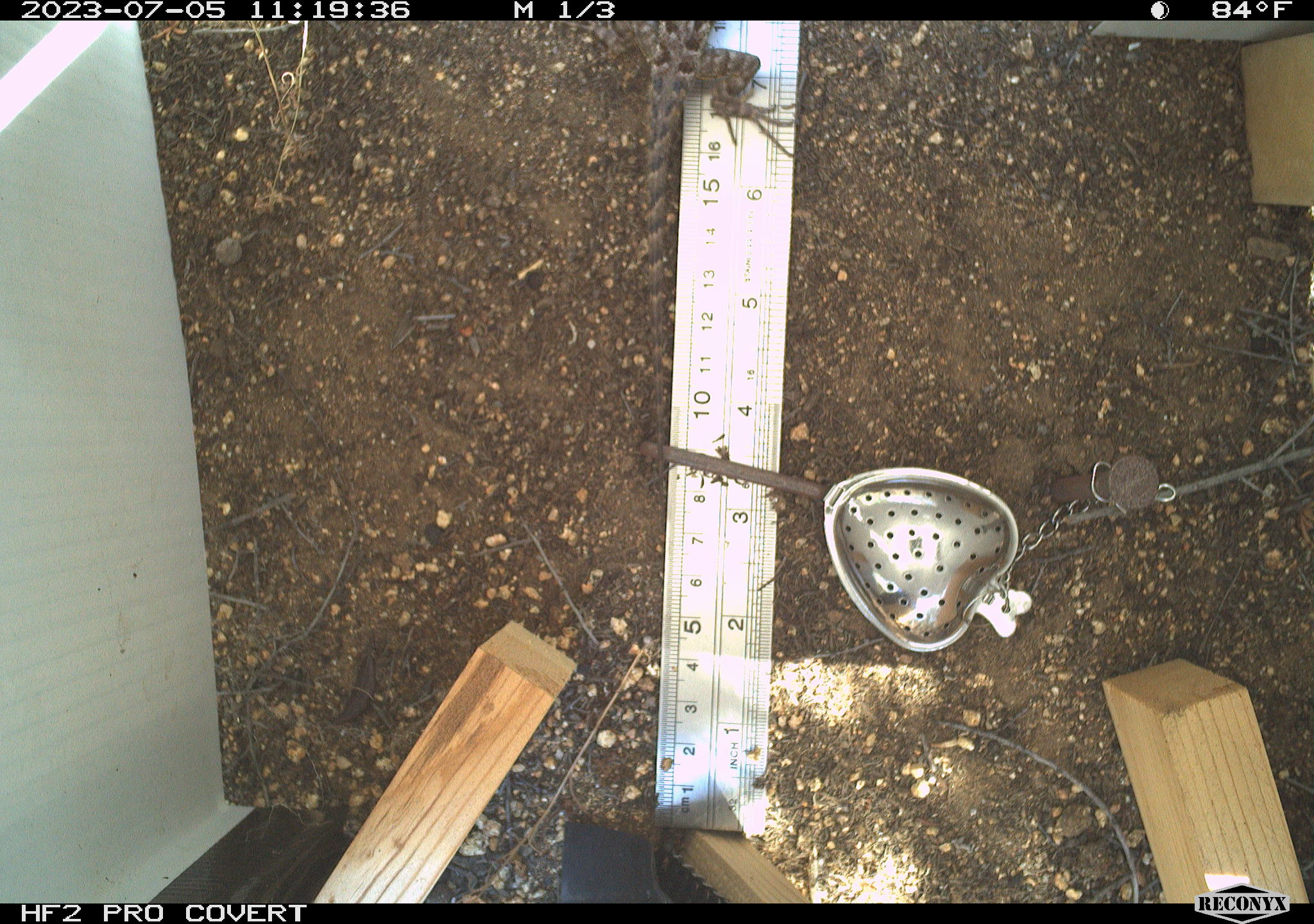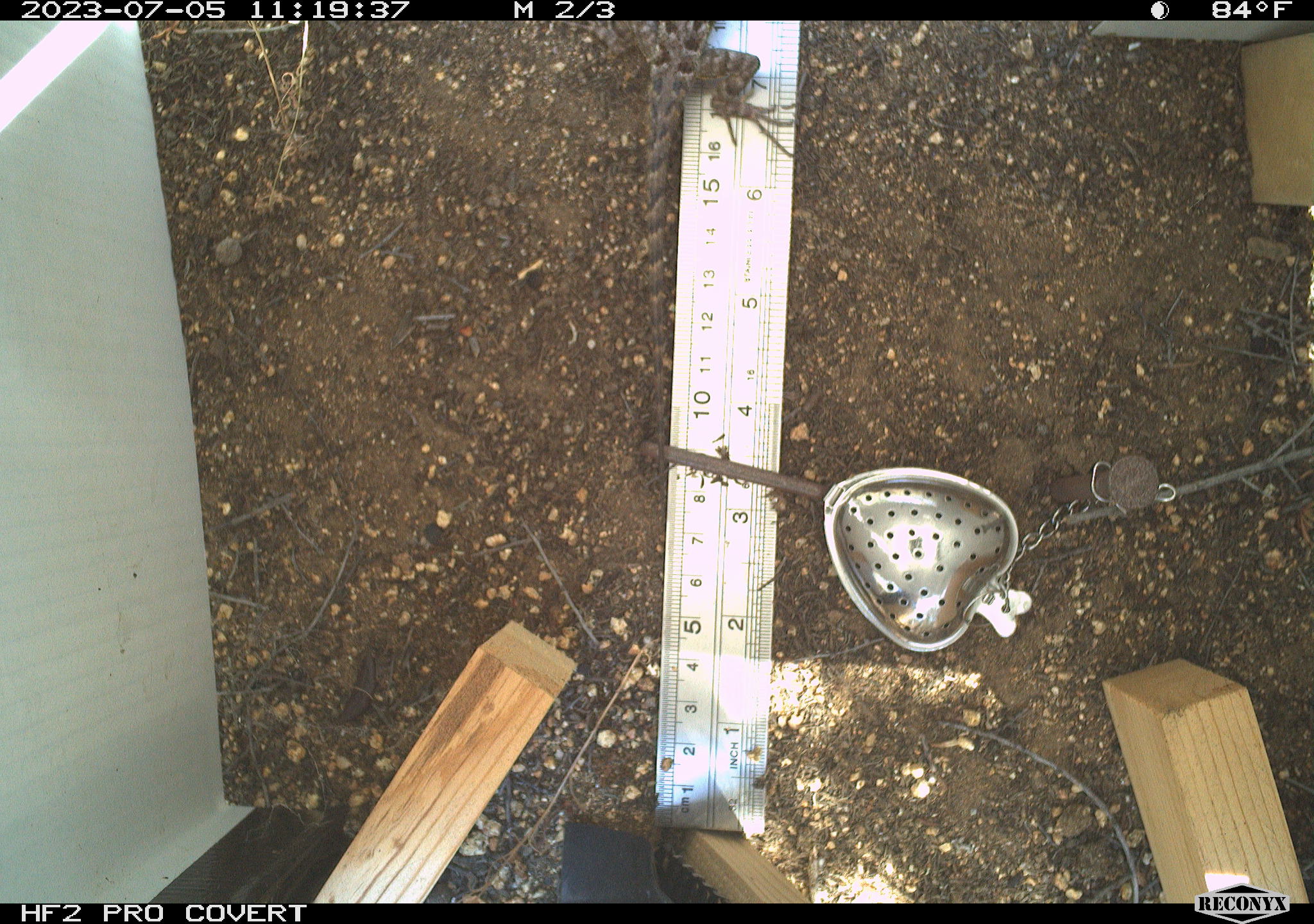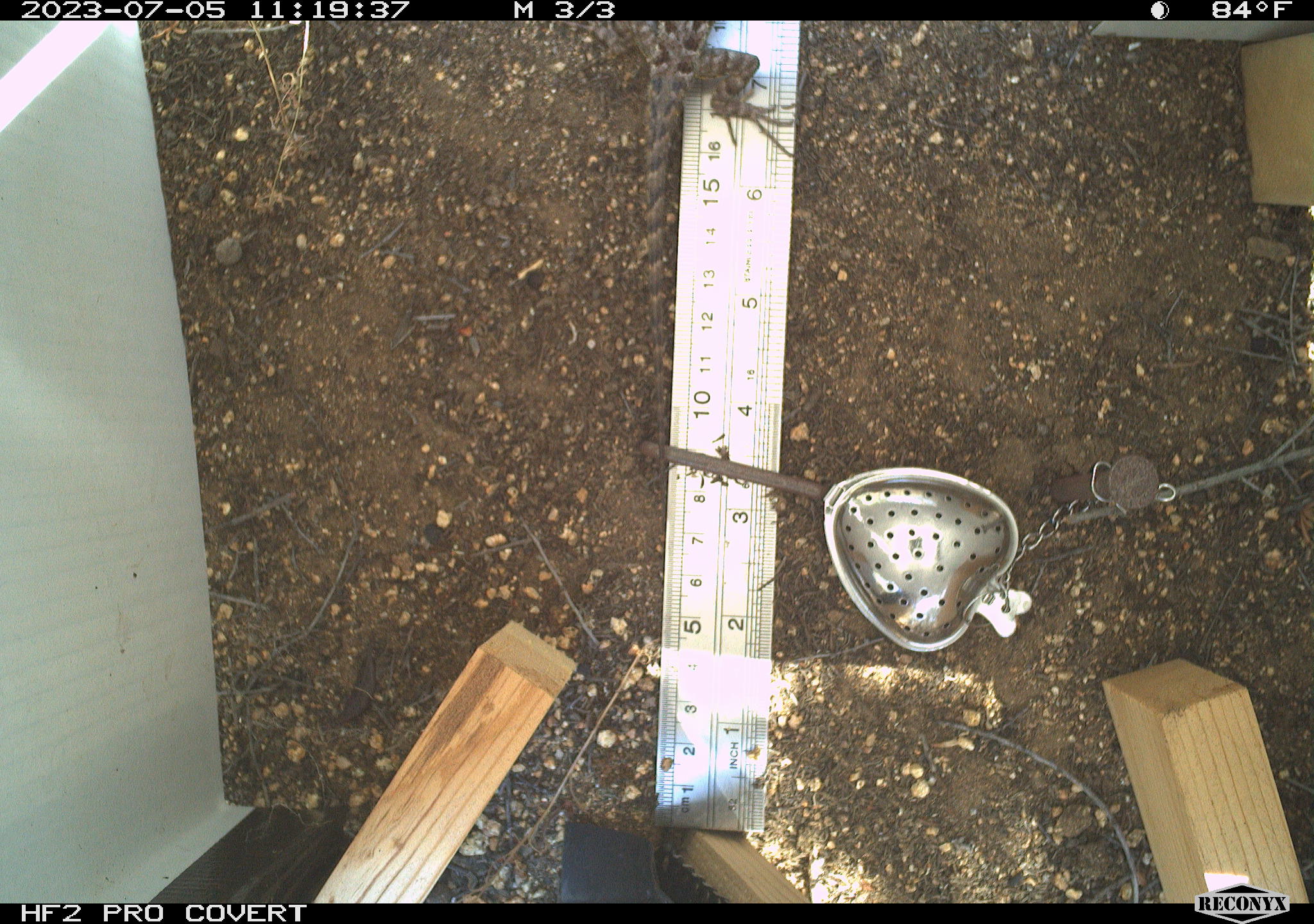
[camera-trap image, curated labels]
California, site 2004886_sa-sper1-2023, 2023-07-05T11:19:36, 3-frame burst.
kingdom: Animalia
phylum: Chordata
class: Reptilia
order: Squamata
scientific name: Squamata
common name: lizards and snakes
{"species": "lizards and snakes (Squamata)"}